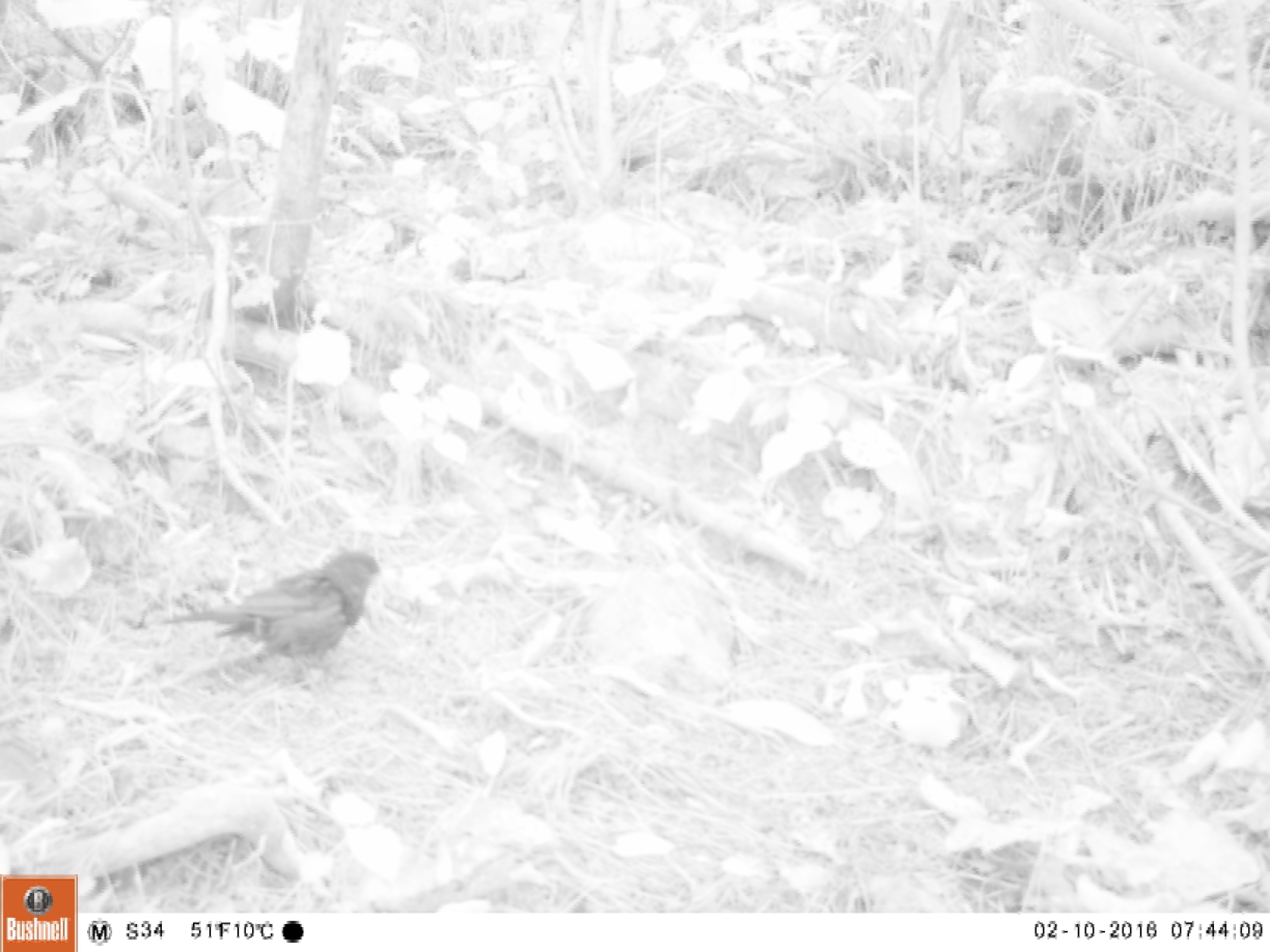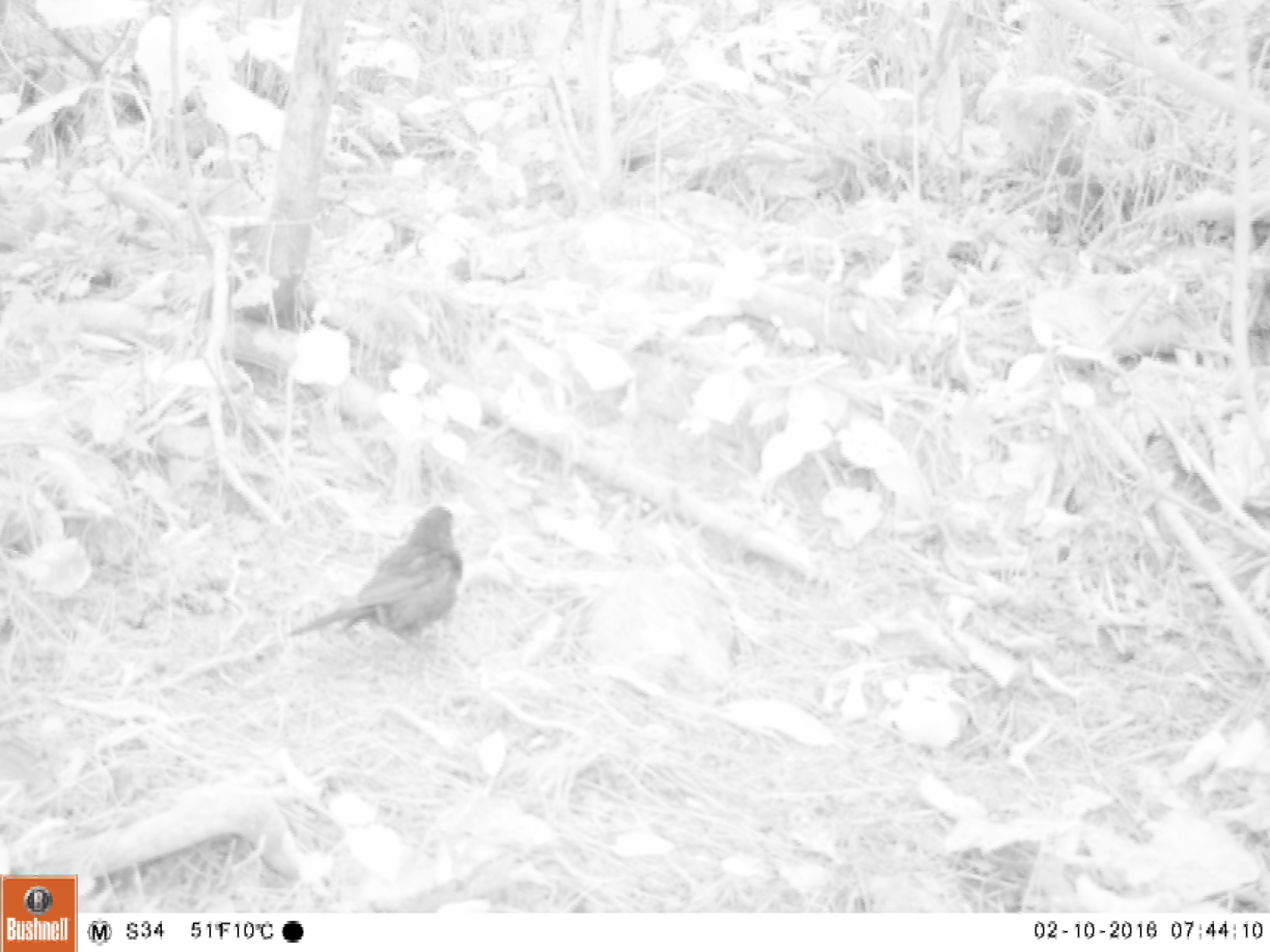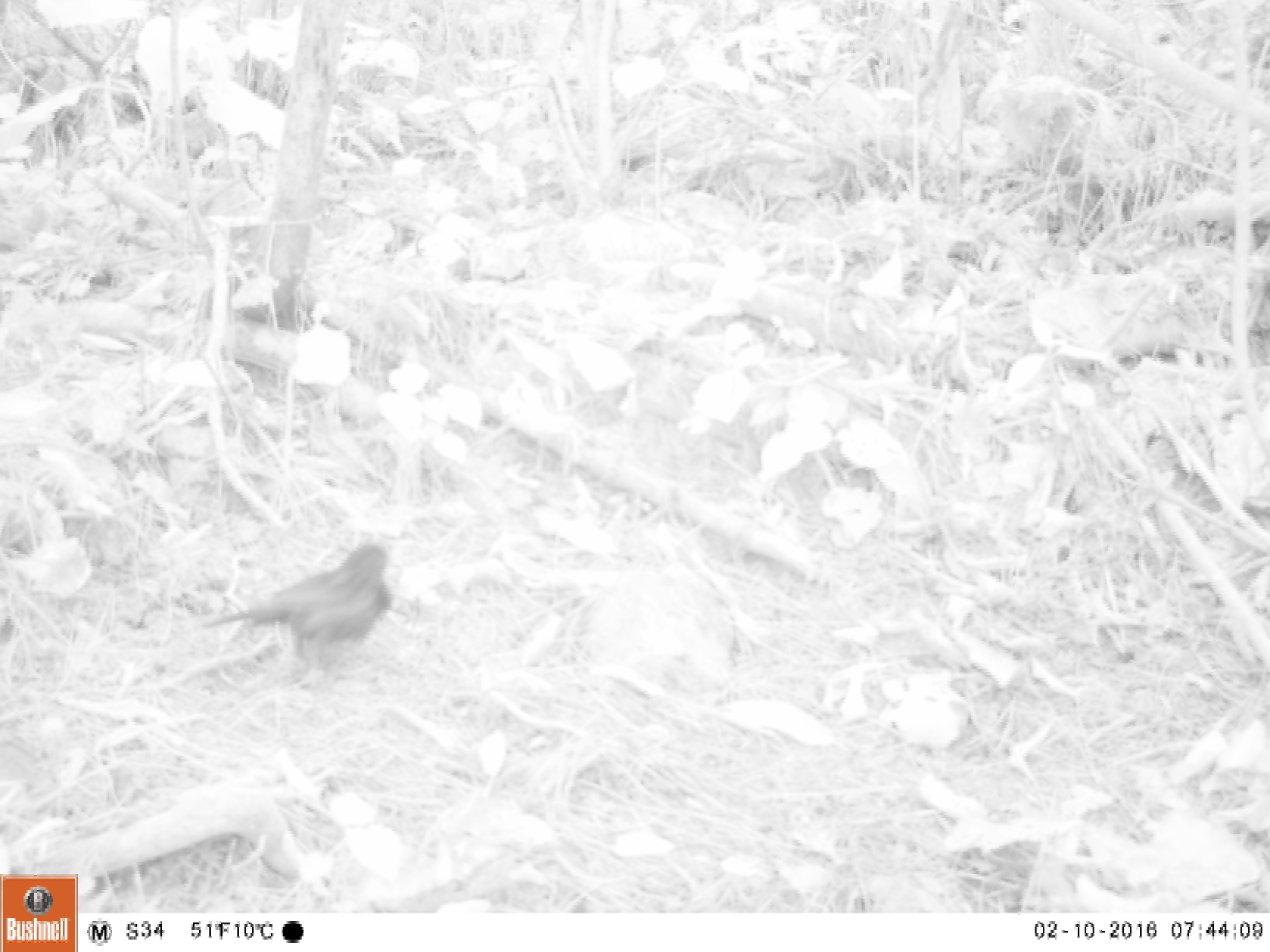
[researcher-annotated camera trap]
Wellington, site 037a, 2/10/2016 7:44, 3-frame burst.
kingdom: Animalia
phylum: Chordata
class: Aves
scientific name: Aves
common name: bird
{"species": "bird (Aves)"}